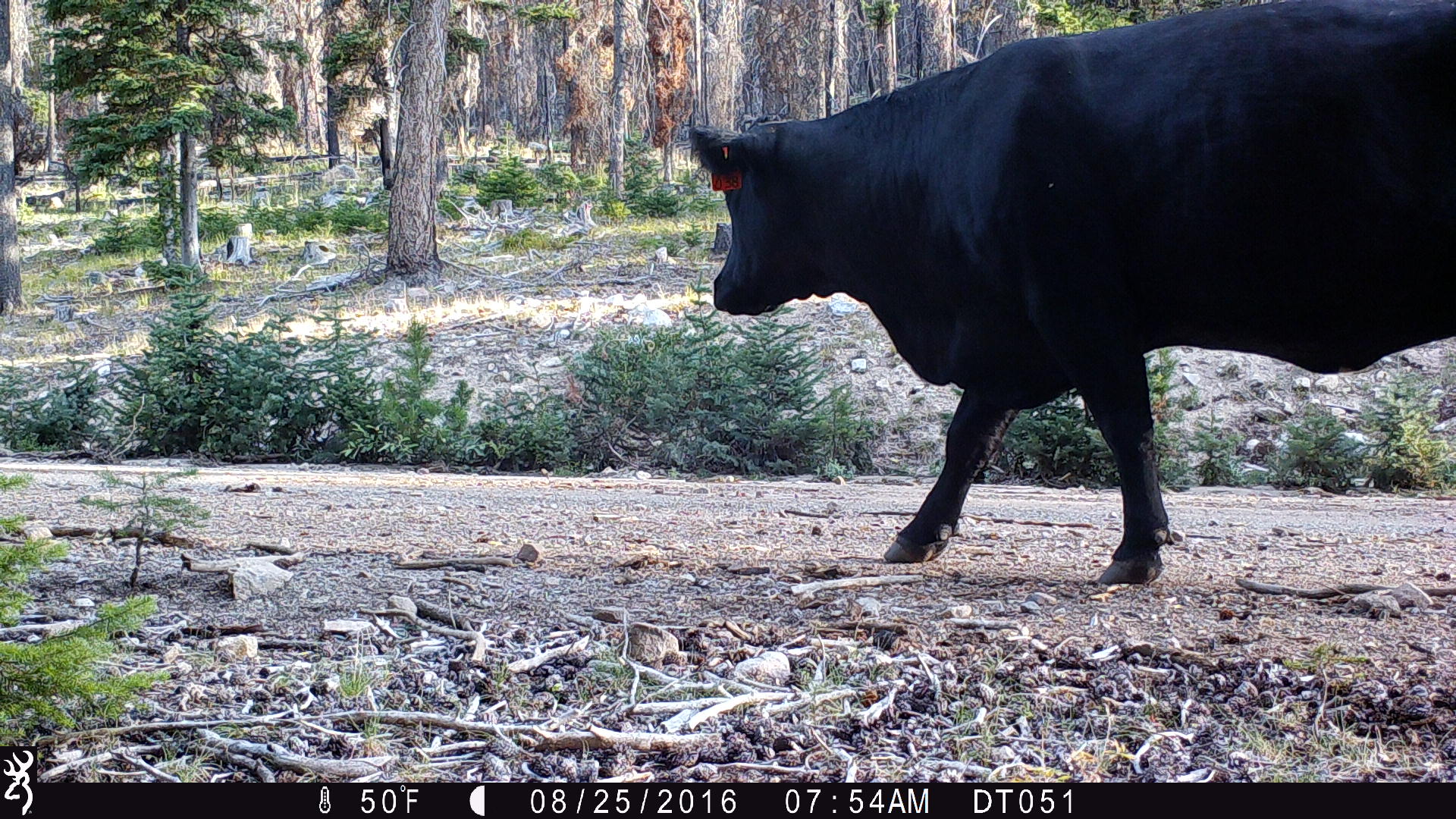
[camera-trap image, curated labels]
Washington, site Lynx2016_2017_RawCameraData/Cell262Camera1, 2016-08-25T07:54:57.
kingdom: Animalia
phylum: Chordata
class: Mammalia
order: Artiodactyla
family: Bovidae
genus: Bos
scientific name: Bos taurus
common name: domestic cattle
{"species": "domestic cattle (Bos taurus)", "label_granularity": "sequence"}